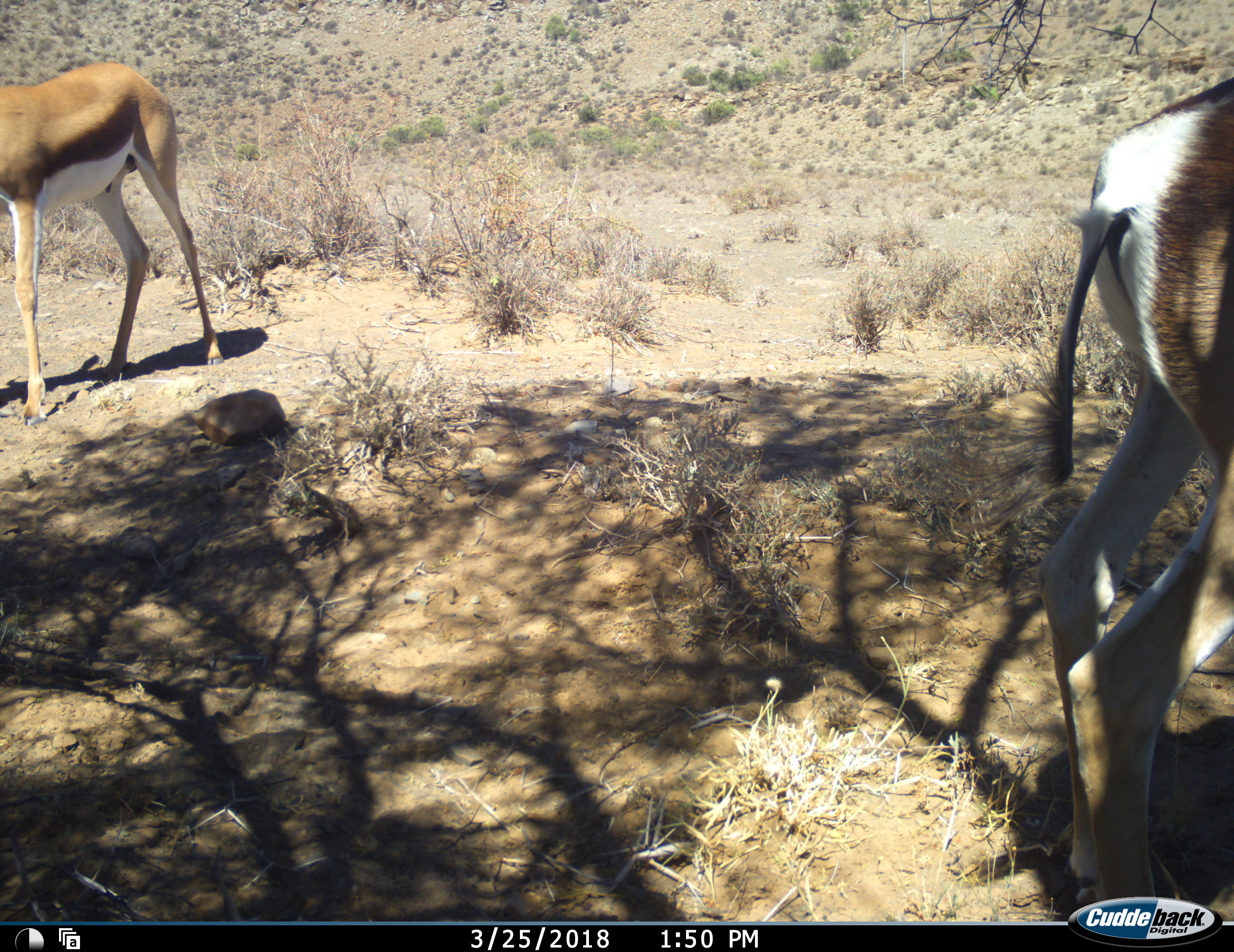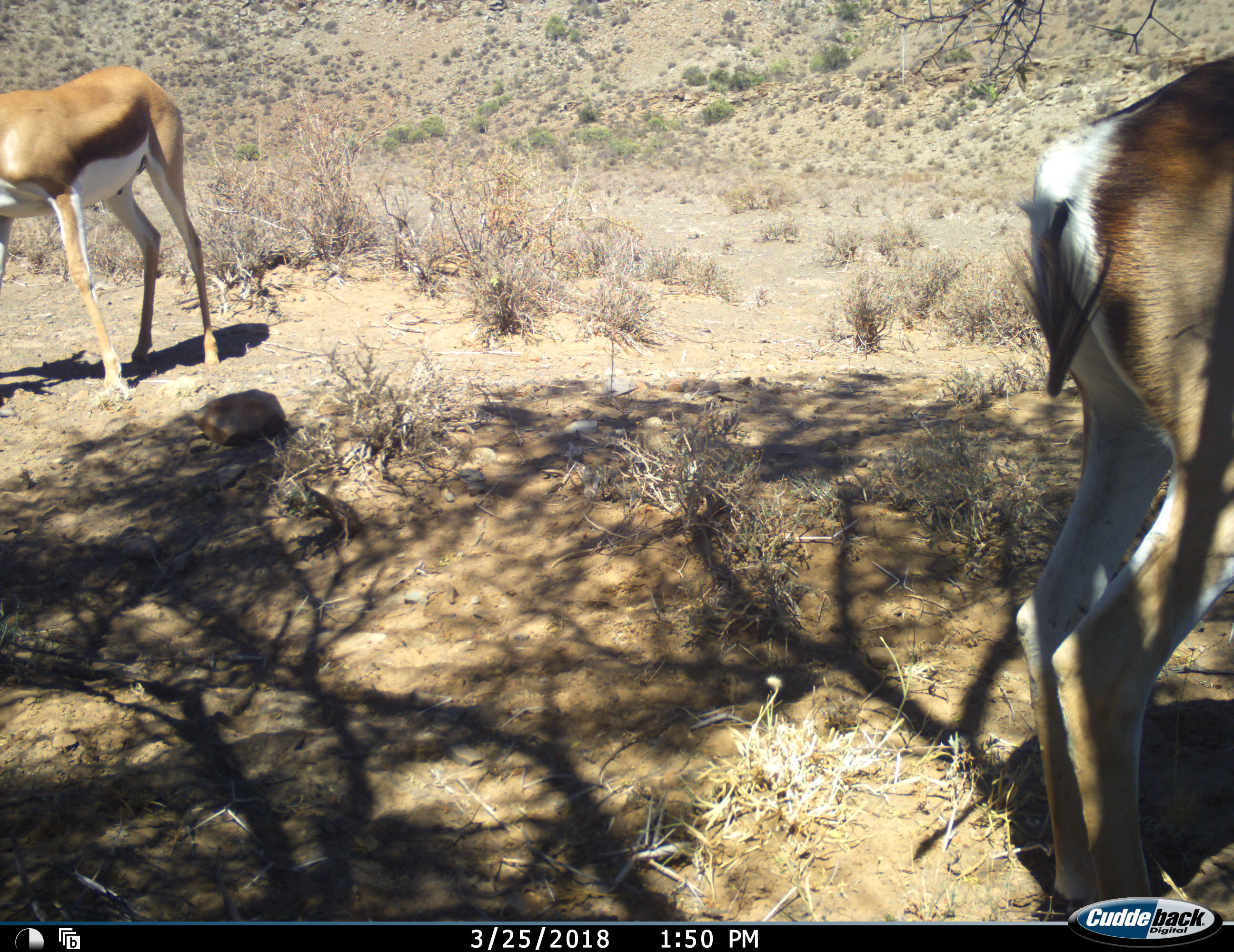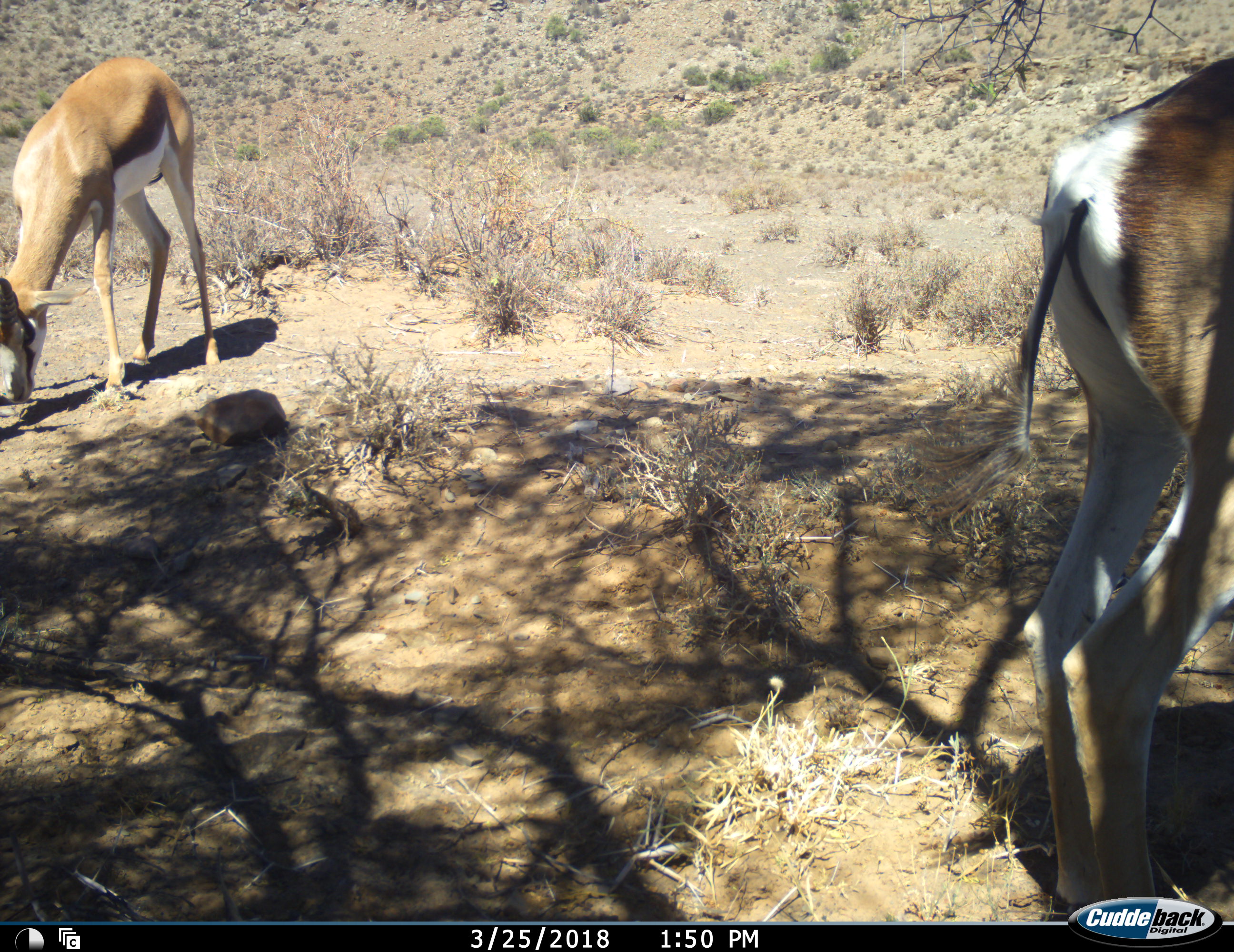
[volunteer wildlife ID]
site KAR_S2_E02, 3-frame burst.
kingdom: Animalia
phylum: Chordata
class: Mammalia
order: Artiodactyla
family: Bovidae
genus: Antidorcas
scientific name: Antidorcas marsupialis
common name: springbok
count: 2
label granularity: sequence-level